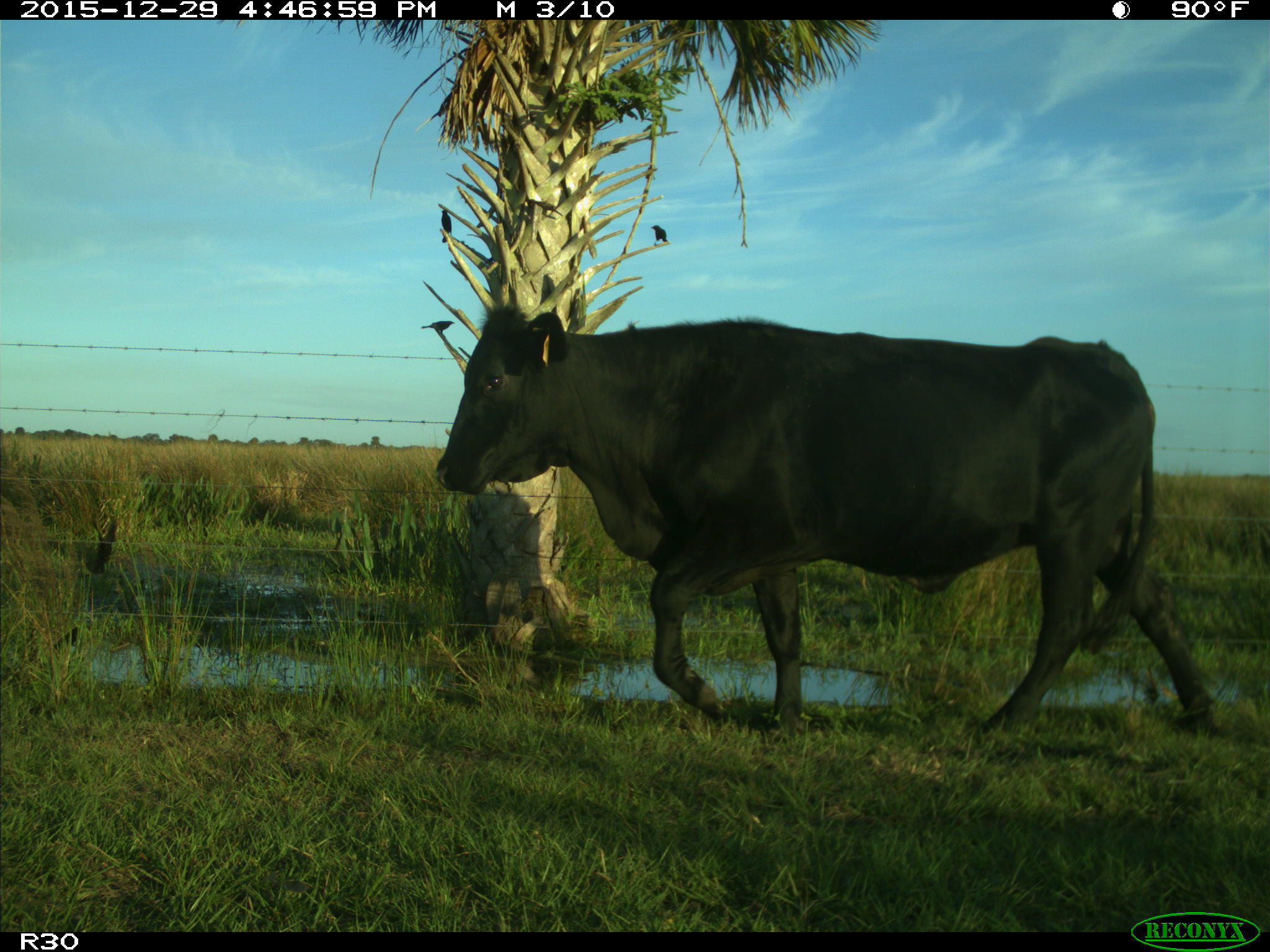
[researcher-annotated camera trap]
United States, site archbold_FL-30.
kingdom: Animalia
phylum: Chordata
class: Mammalia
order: Artiodactyla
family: Bovidae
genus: Bos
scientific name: Bos taurus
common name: domestic cow